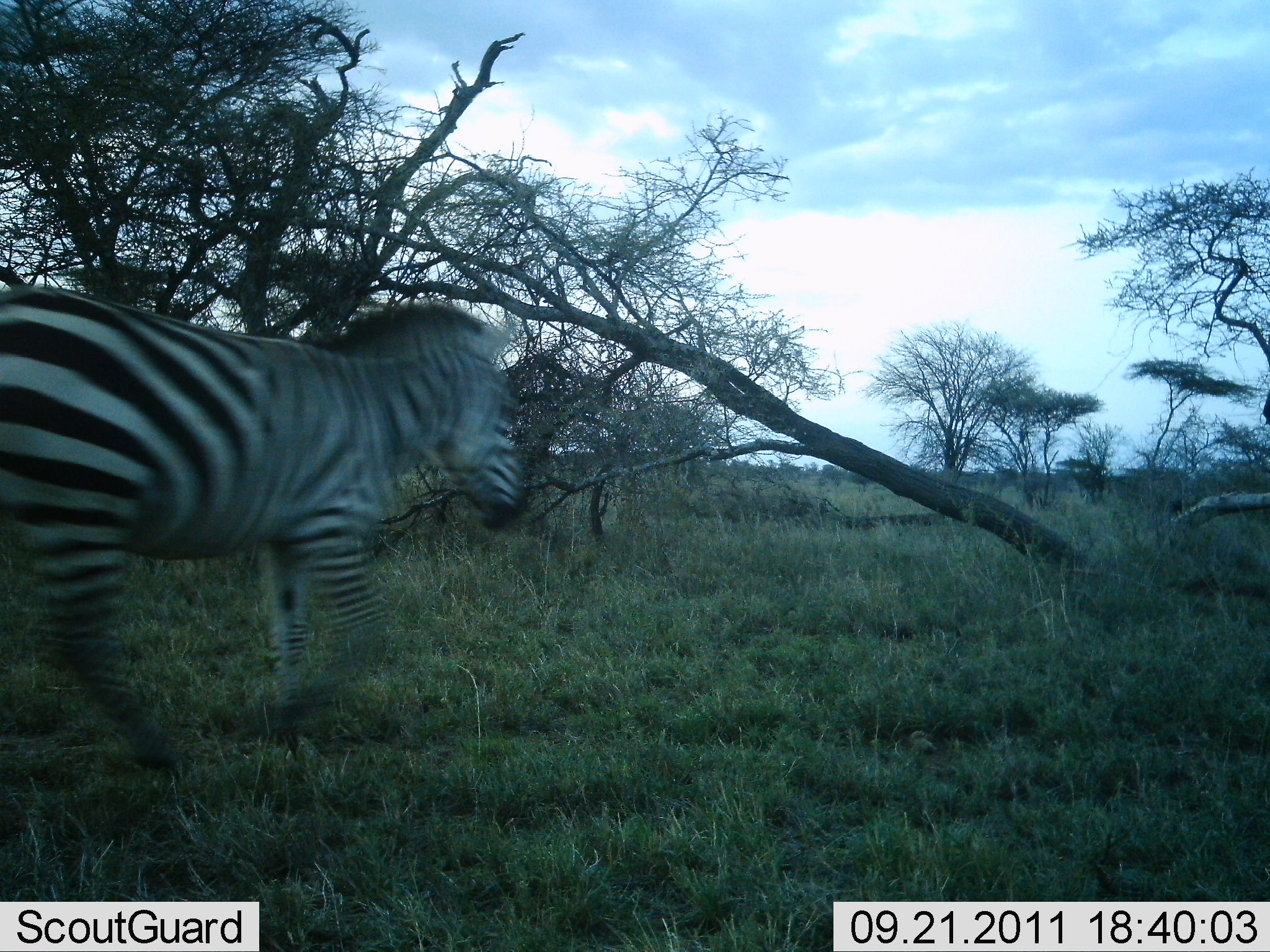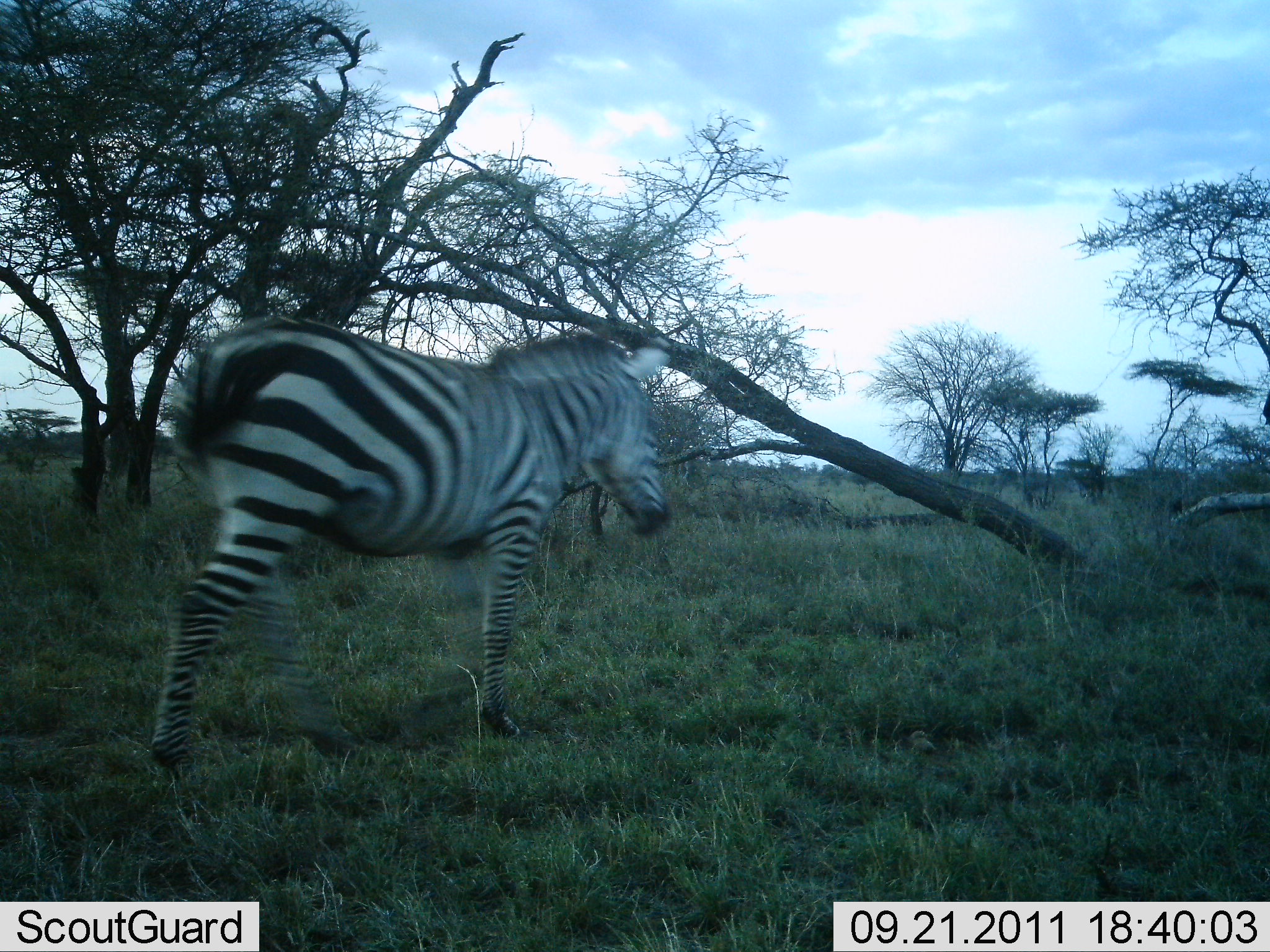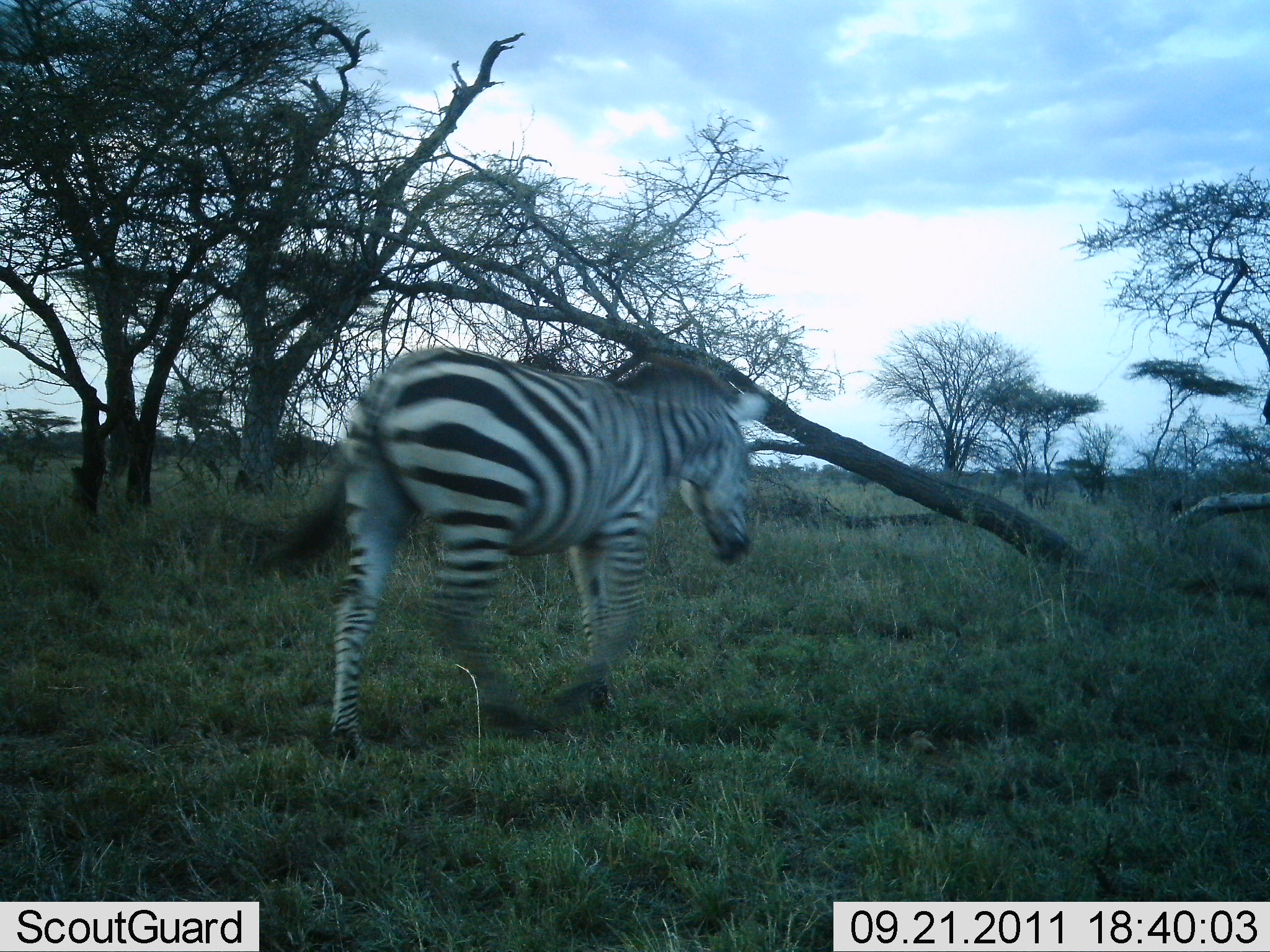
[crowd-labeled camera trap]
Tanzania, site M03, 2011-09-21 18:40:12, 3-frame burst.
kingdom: Animalia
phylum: Chordata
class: Mammalia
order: Perissodactyla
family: Equidae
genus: Equus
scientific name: Equus quagga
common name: plains zebra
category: zebra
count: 1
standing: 15%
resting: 0%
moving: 92%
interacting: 0%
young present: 0%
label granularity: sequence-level